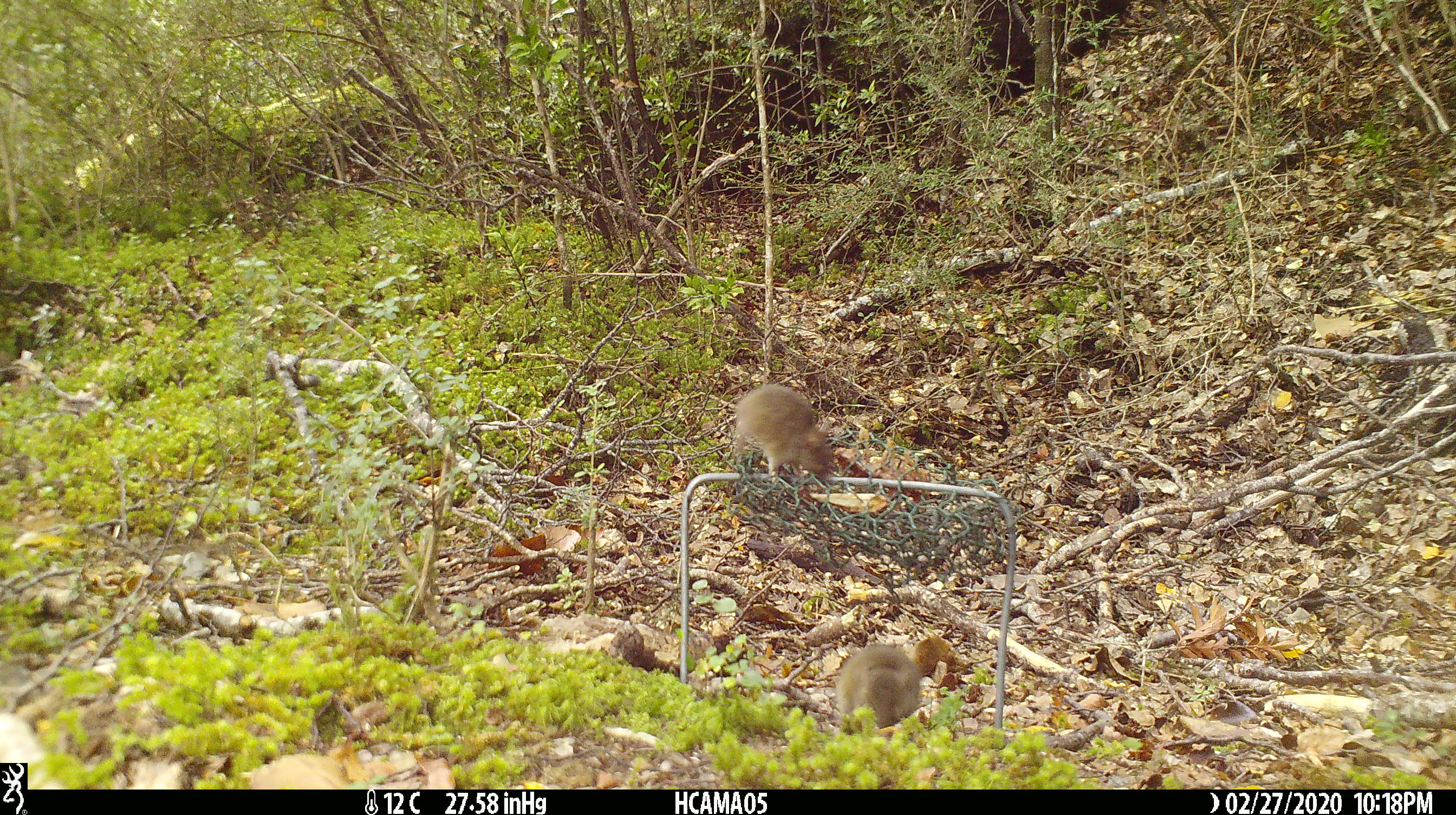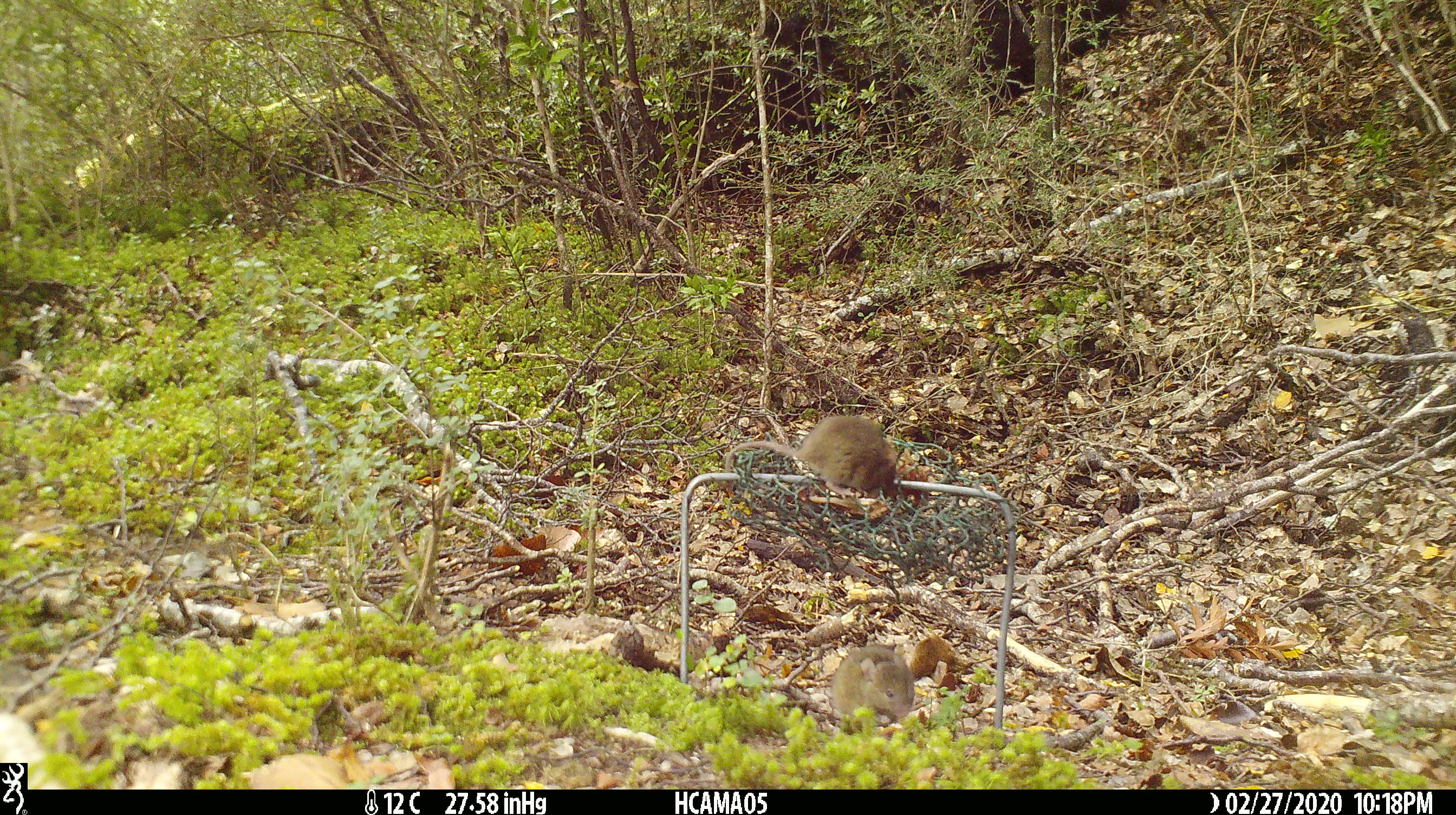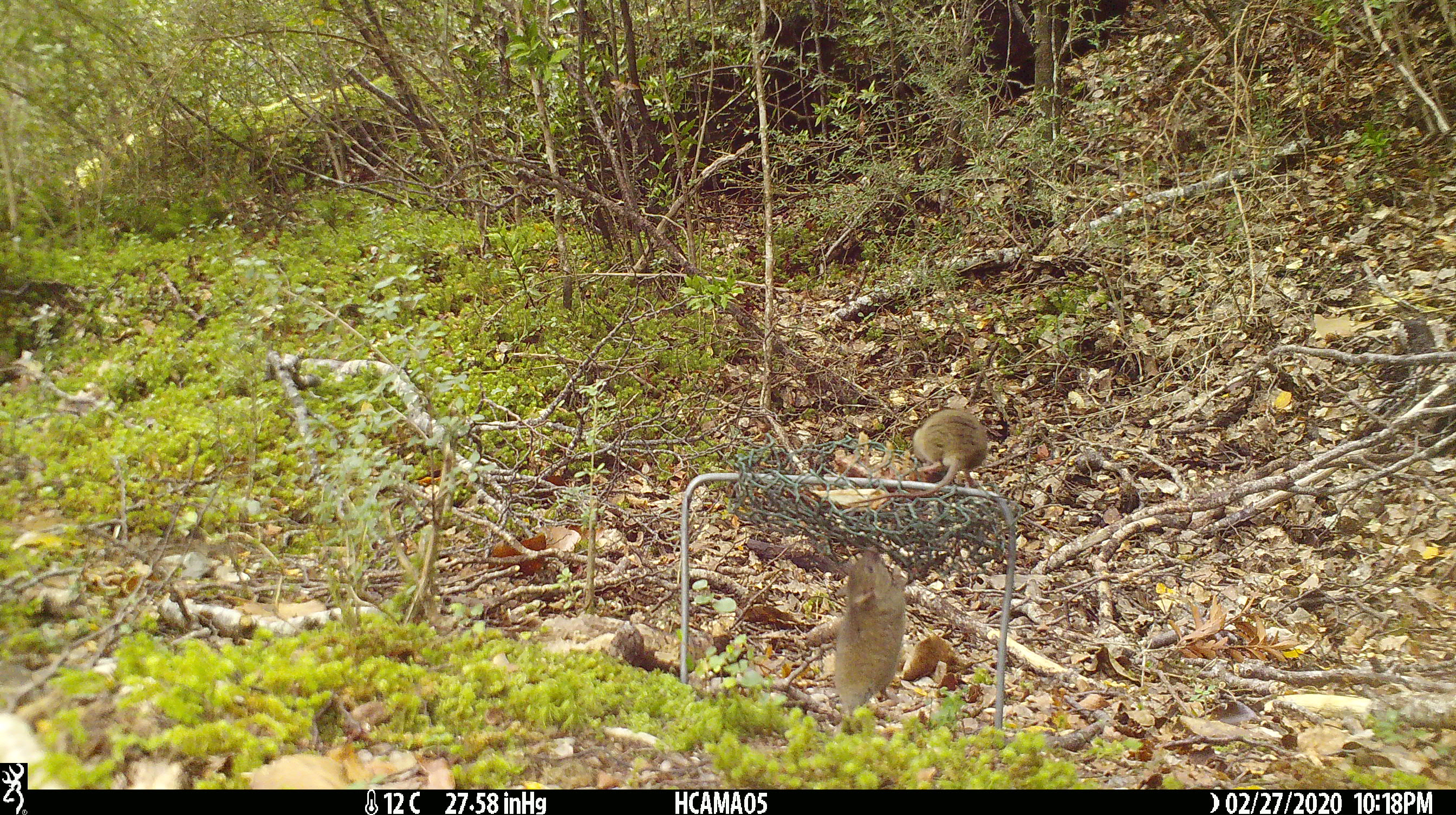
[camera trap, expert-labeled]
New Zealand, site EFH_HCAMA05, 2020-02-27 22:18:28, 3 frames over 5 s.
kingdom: Animalia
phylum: Chordata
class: Mammalia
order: Rodentia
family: Muridae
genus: Mus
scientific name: Mus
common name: mouse